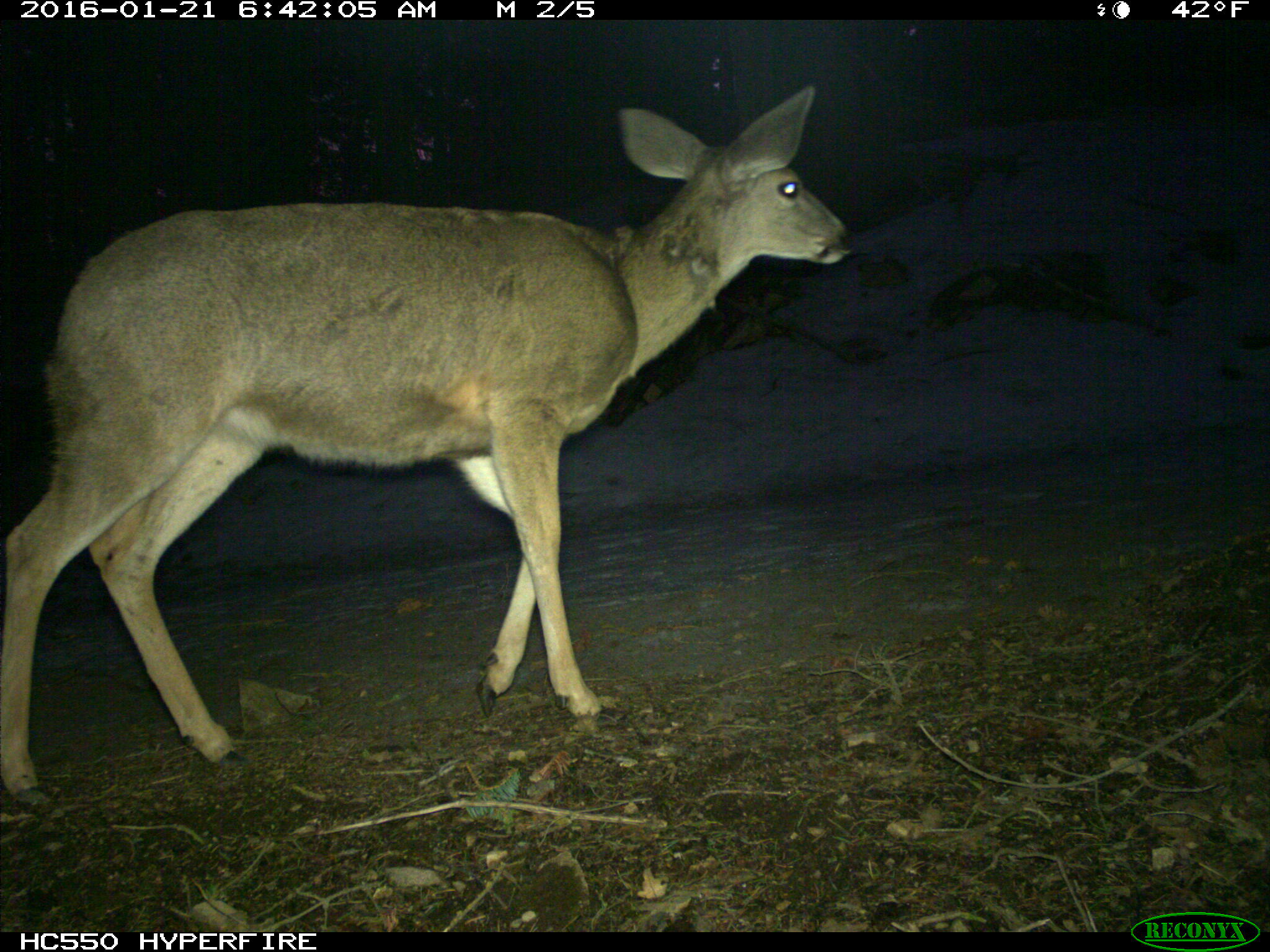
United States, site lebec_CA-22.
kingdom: Animalia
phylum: Chordata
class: Mammalia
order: Artiodactyla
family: Cervidae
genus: Odocoileus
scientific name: Odocoileus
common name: deer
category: unidentified deer